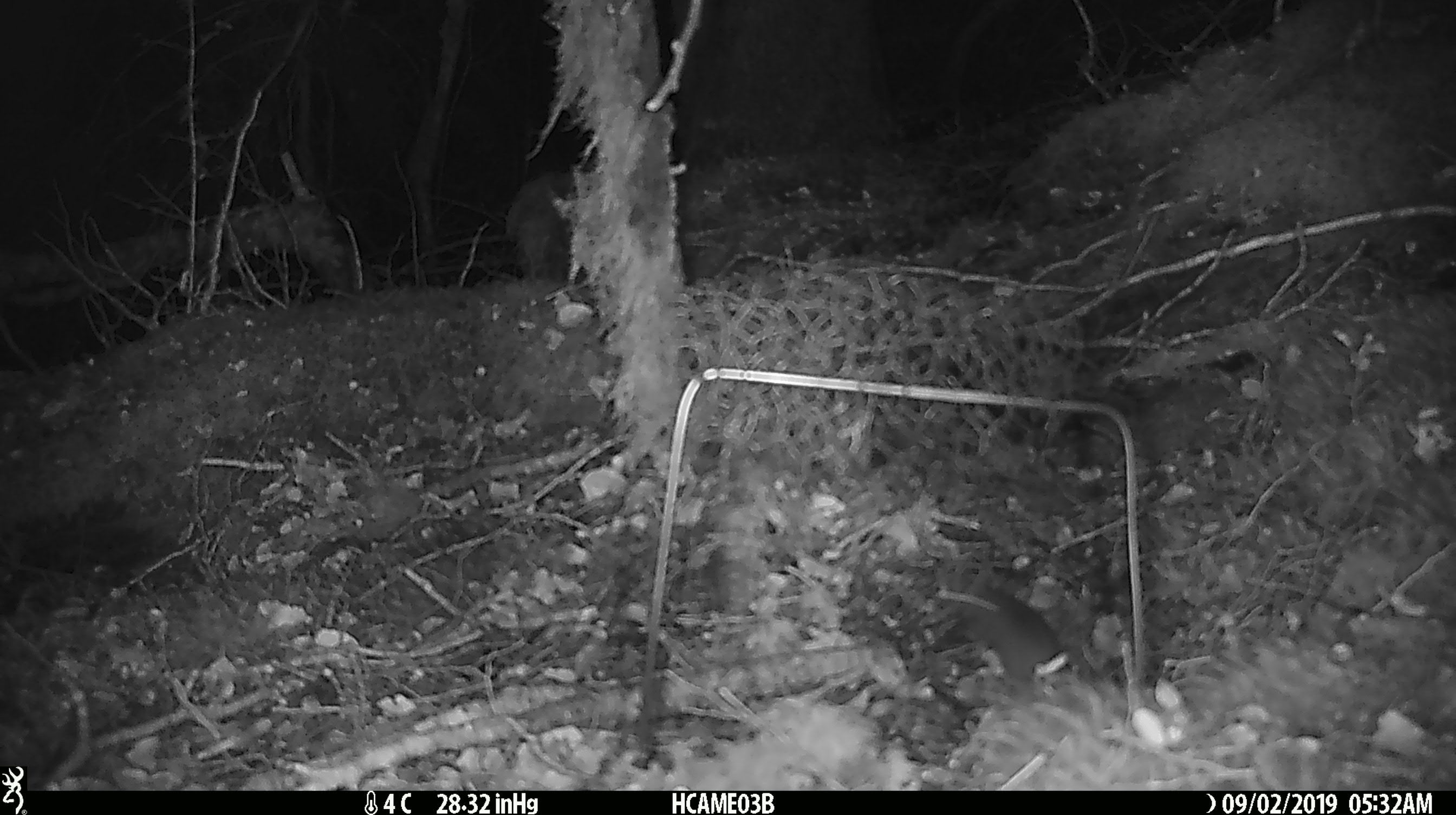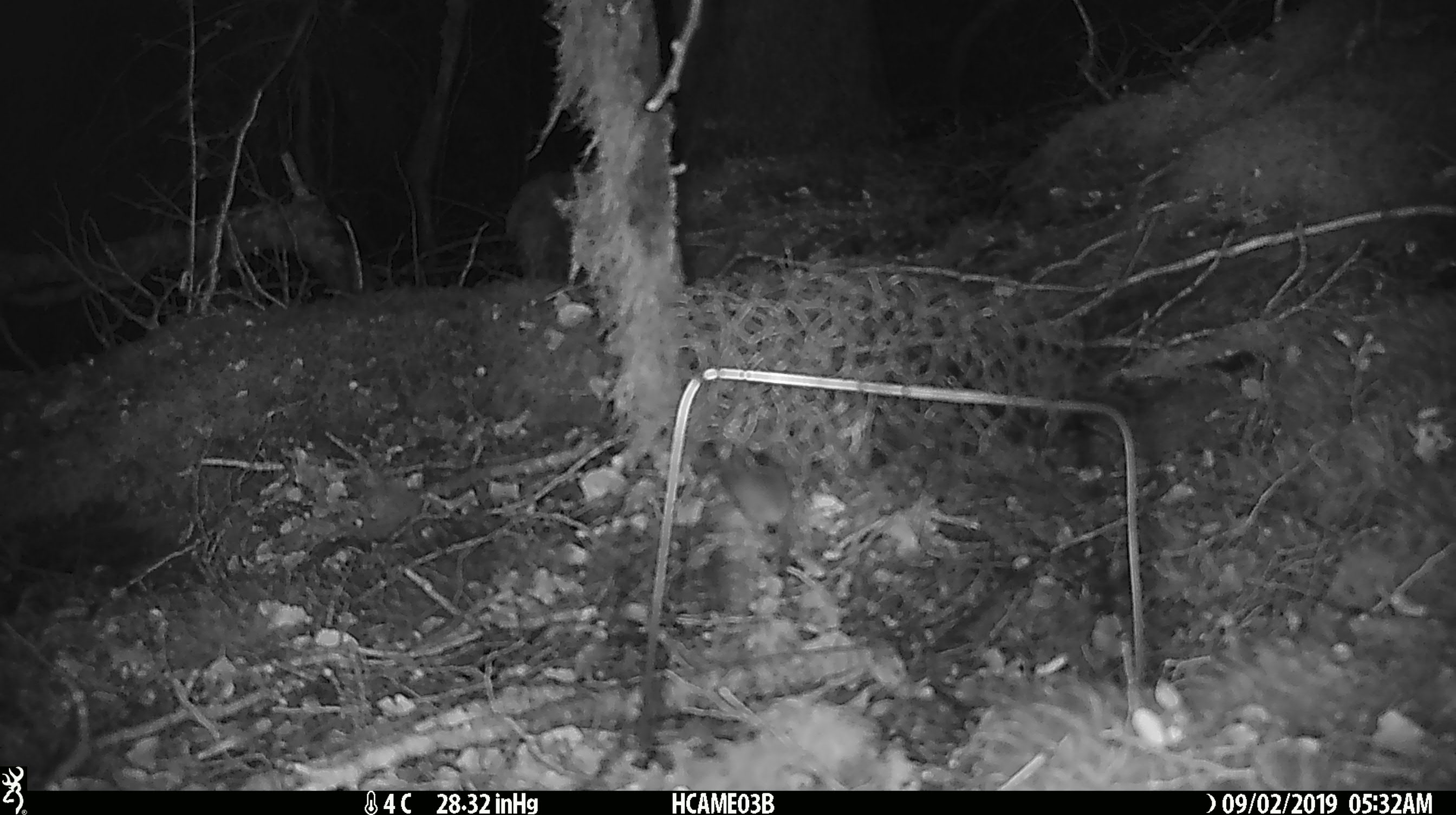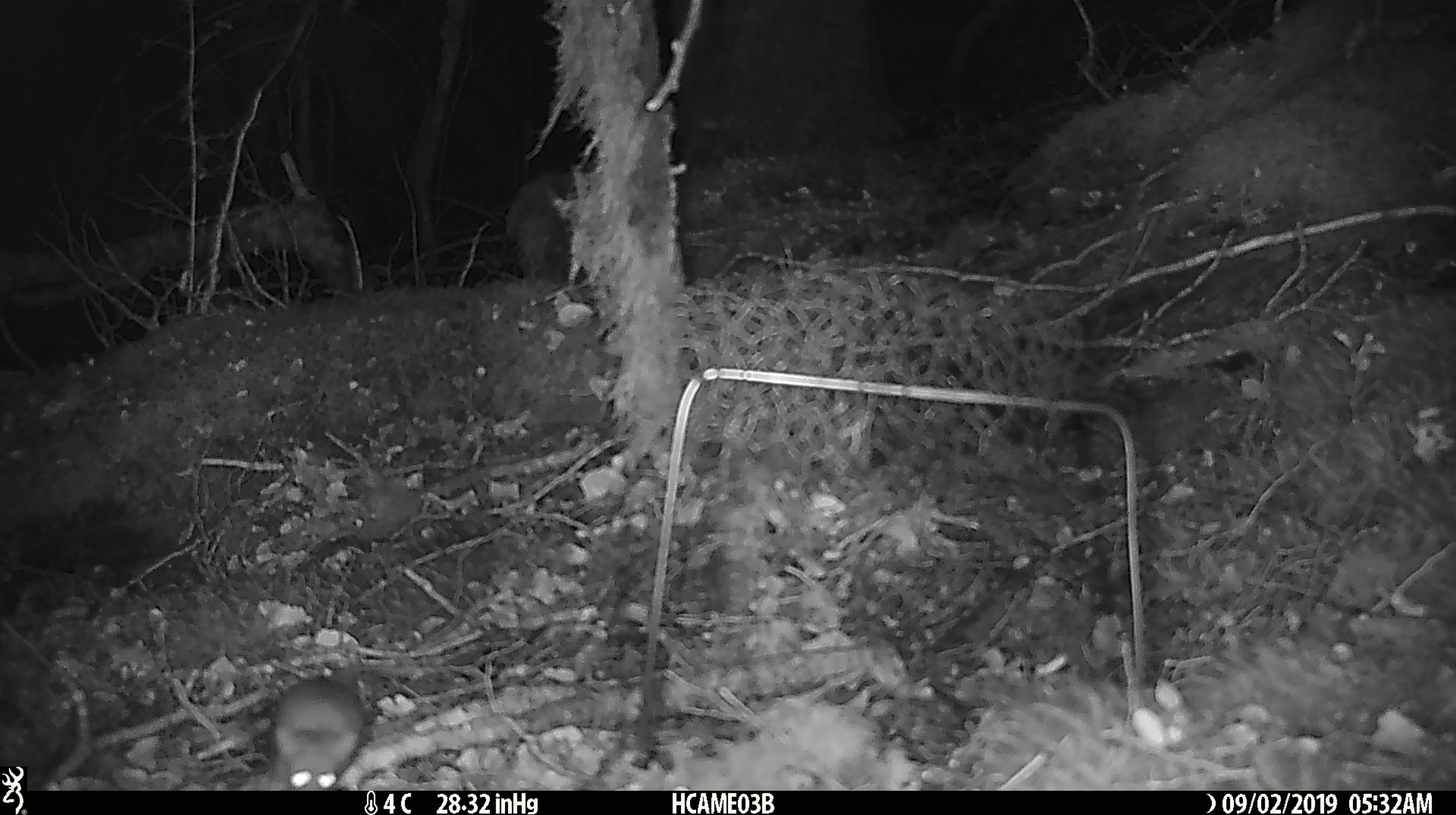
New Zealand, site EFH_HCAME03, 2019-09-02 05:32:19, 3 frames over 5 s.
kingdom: Animalia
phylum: Chordata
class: Mammalia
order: Rodentia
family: Muridae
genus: Mus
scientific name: Mus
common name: mouse